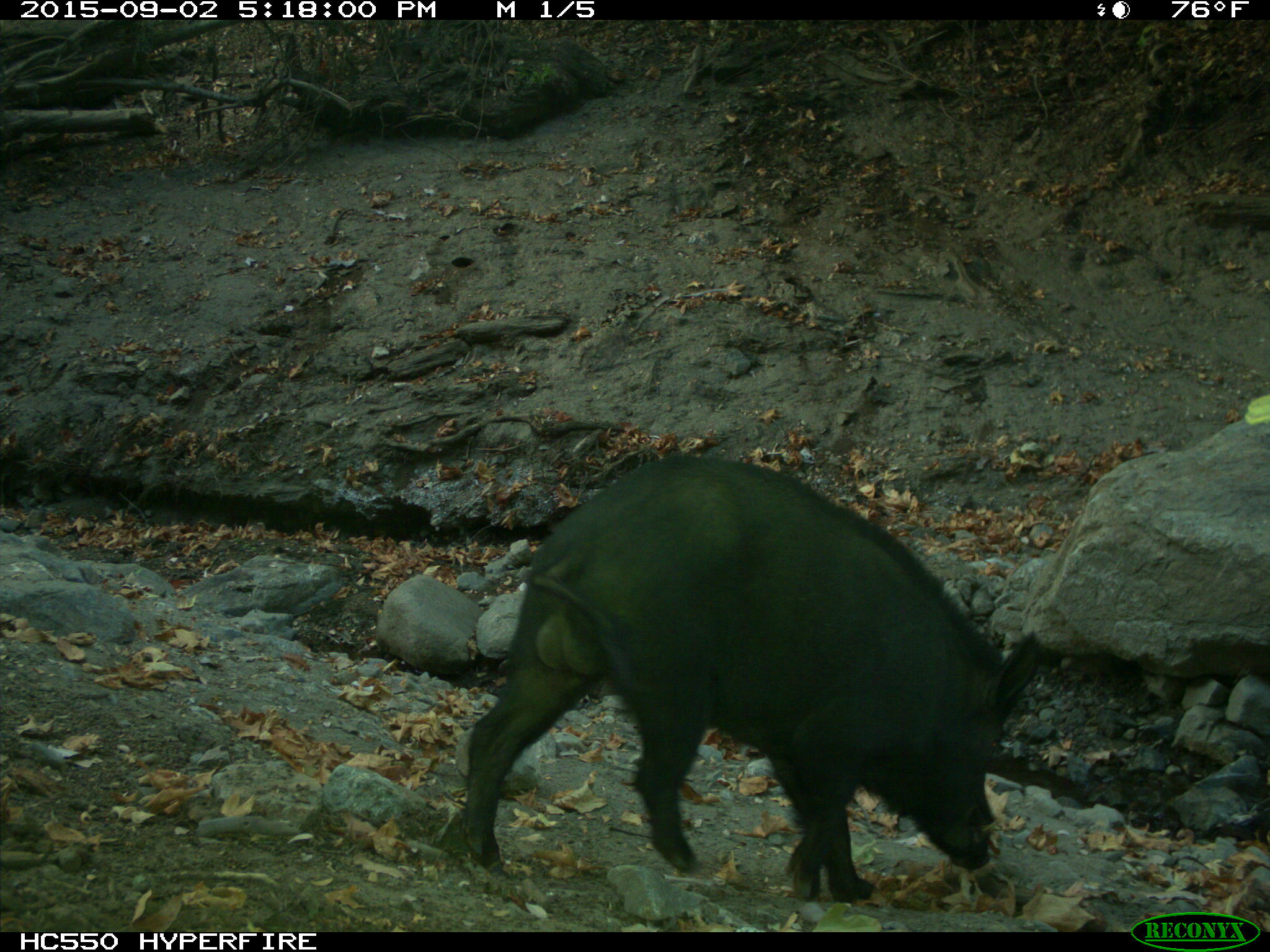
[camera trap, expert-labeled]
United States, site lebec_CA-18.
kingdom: Animalia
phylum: Chordata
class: Mammalia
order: Artiodactyla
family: Suidae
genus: Sus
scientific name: Sus scrofa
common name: wild boar